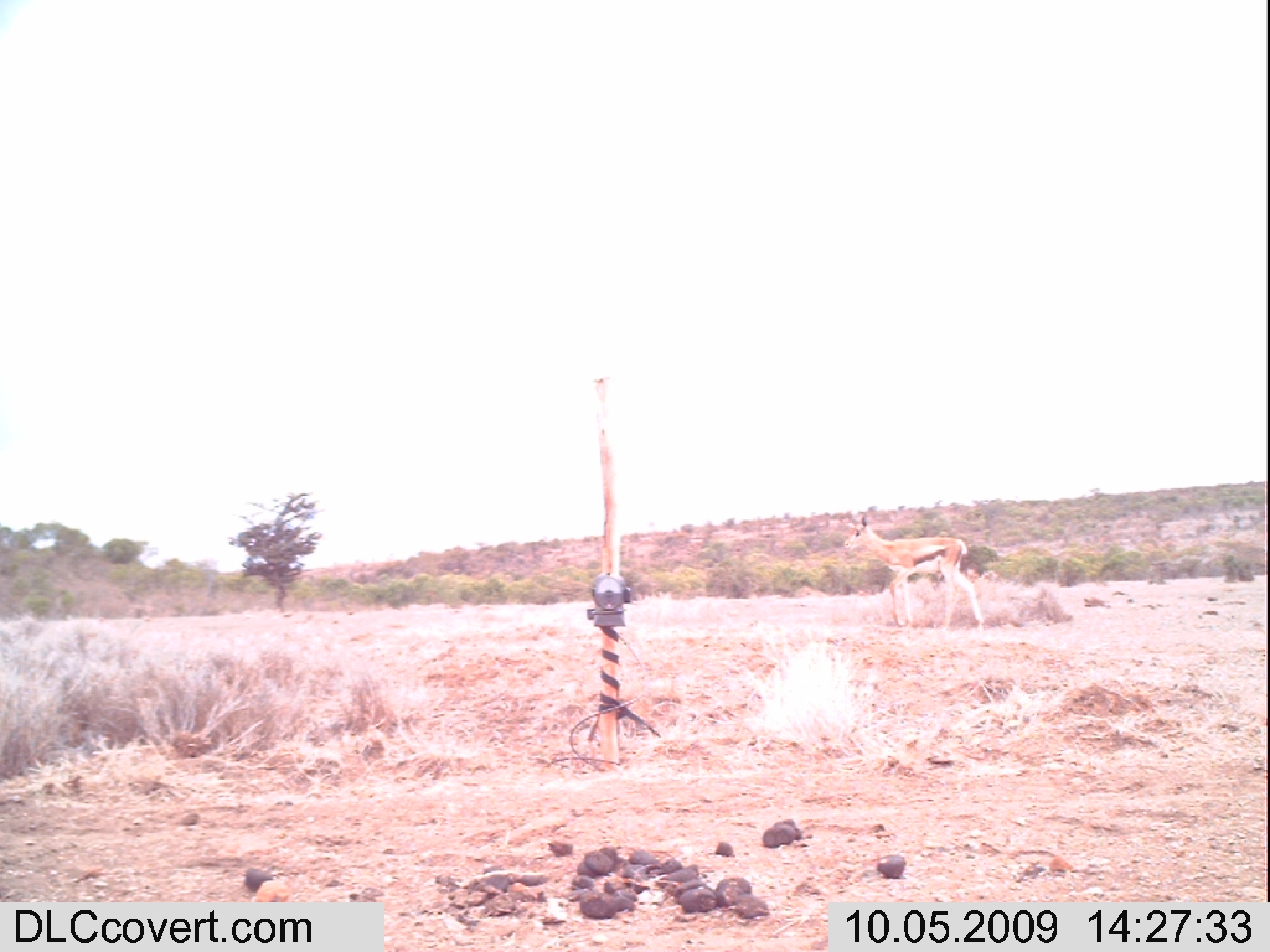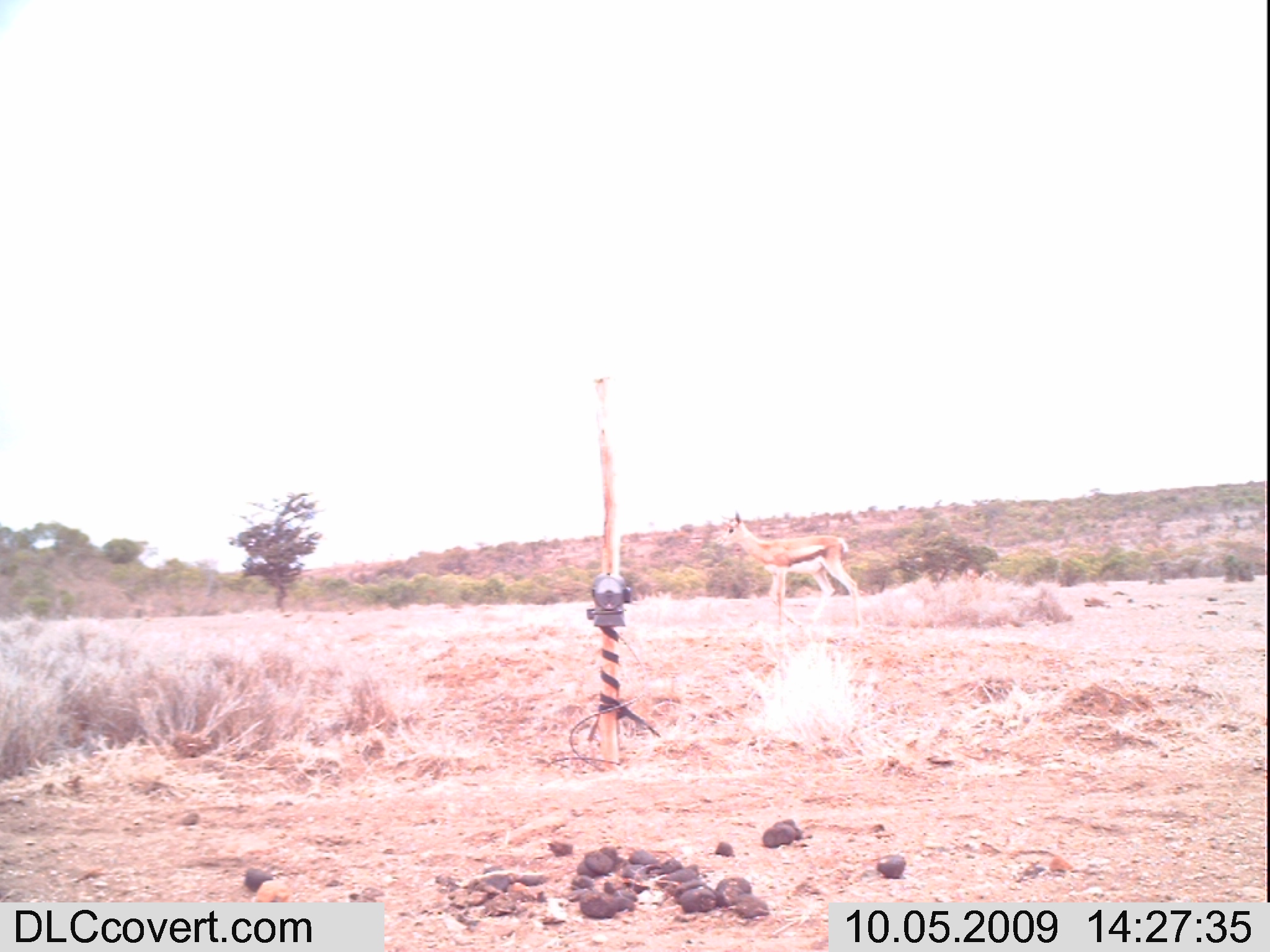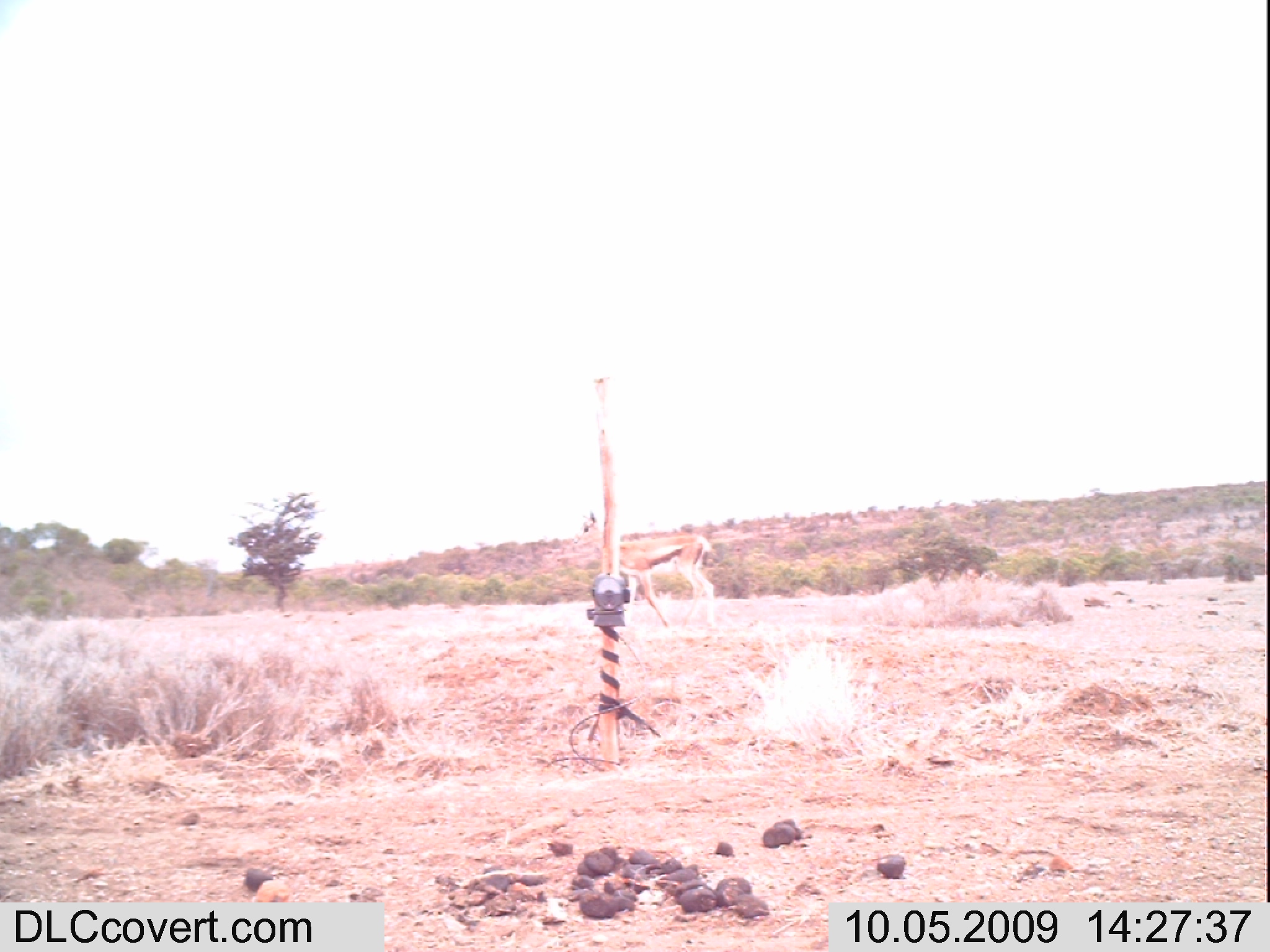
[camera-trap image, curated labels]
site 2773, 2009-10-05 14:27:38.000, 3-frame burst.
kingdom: Animalia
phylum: Chordata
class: Mammalia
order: Artiodactyla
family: Bovidae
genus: Nanger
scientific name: Nanger granti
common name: grant's gazelle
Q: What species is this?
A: Nanger granti (grant's gazelle).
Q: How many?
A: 1.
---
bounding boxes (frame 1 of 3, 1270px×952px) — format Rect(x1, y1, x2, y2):
nanger granti: Rect(838, 512, 986, 632)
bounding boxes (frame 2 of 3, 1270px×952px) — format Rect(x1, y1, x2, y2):
nanger granti: Rect(715, 512, 864, 629)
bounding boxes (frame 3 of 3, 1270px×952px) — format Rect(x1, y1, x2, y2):
nanger granti: Rect(571, 507, 718, 629)